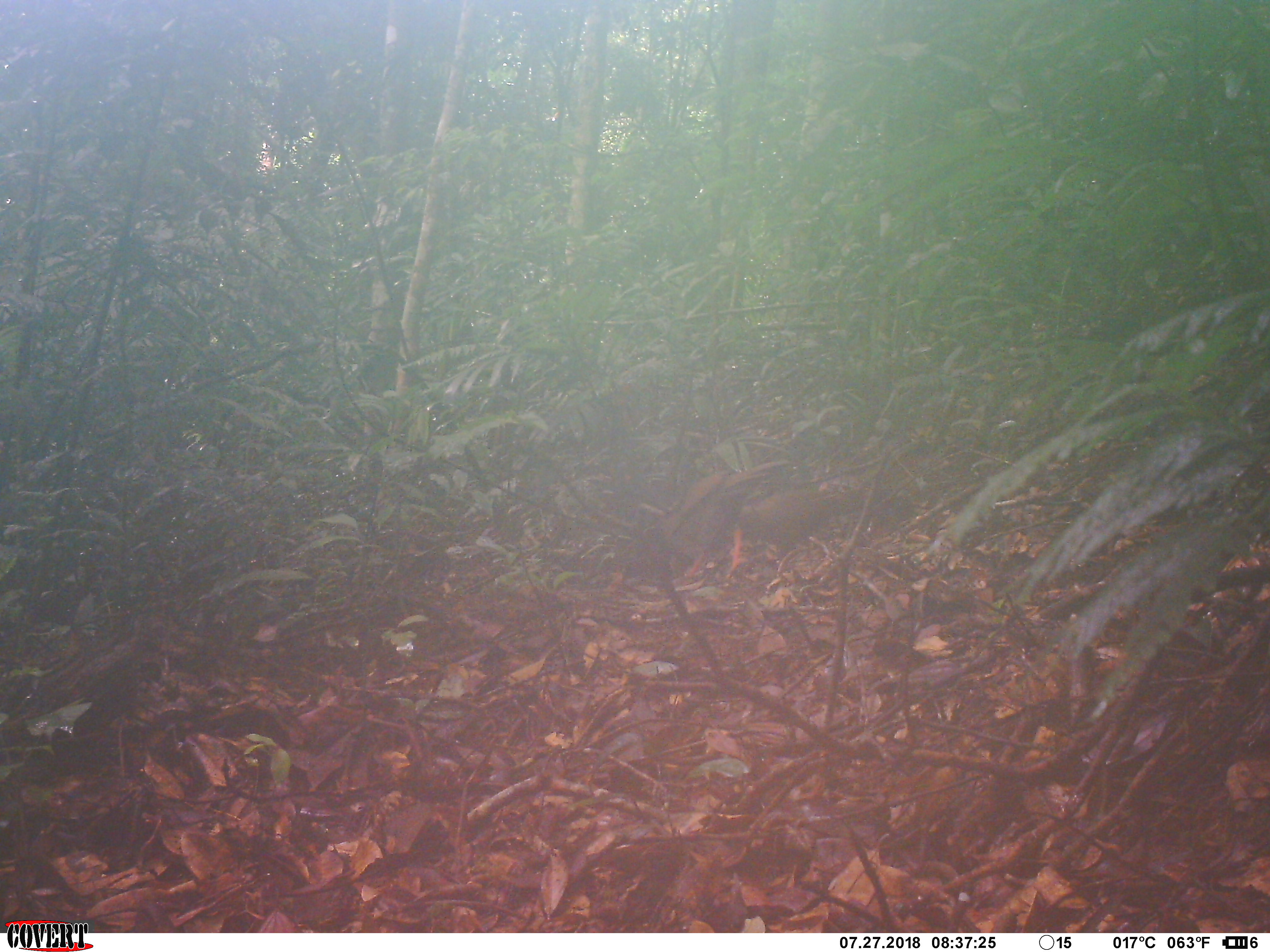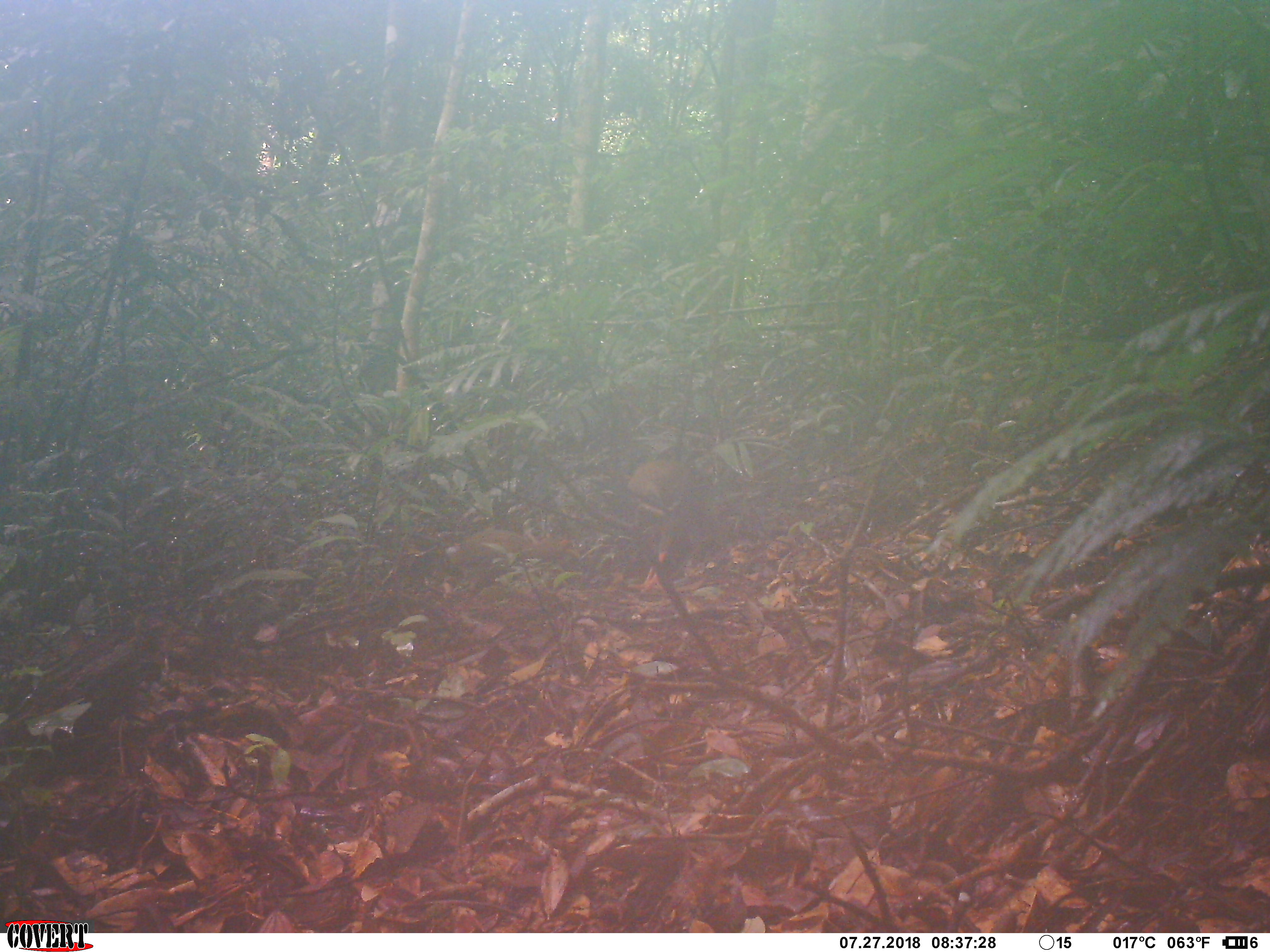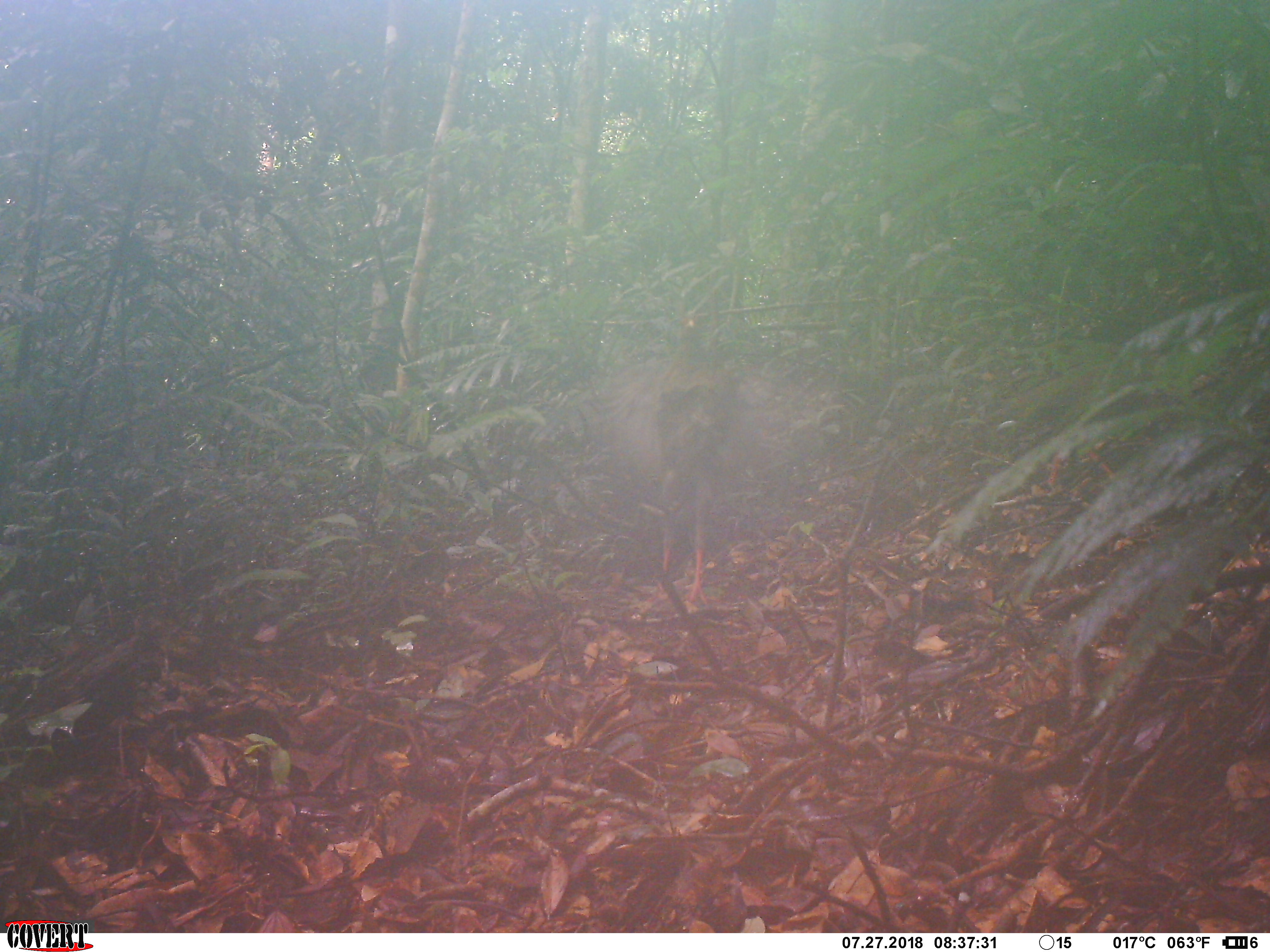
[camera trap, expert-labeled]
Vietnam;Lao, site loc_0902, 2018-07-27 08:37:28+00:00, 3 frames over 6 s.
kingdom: Animalia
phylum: Chordata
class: Aves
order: Galliformes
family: Phasianidae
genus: Lophura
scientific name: Lophura nycthemera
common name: silver pheasant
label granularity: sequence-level